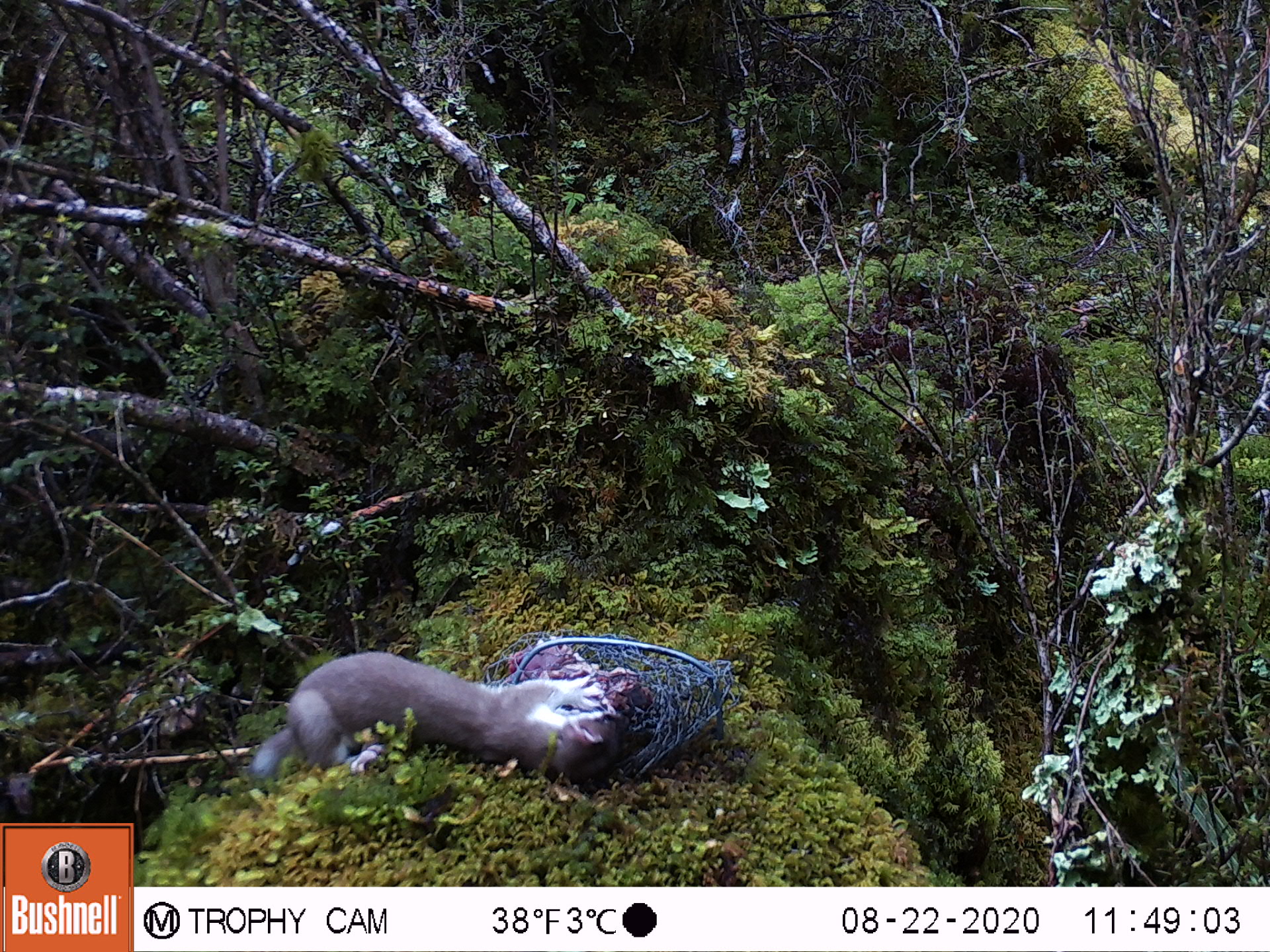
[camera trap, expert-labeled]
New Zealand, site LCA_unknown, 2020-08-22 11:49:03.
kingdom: Animalia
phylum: Chordata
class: Mammalia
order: Carnivora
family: Mustelidae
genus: Mustela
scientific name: Mustela erminea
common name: stoat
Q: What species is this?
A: Stoat (Mustela erminea).